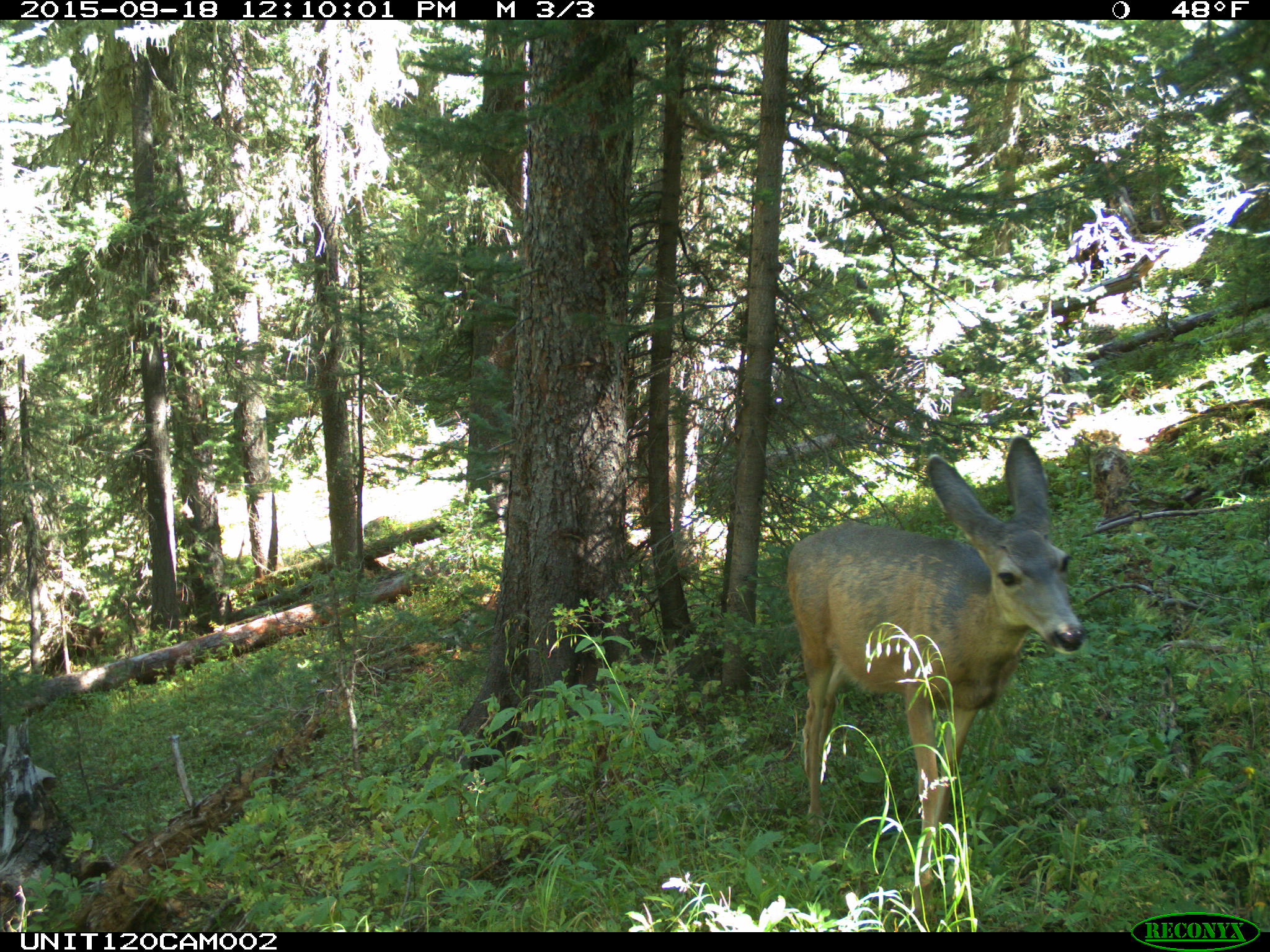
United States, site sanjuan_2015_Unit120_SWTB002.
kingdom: Animalia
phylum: Chordata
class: Mammalia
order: Artiodactyla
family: Cervidae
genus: Odocoileus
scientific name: Odocoileus hemionus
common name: mule deer